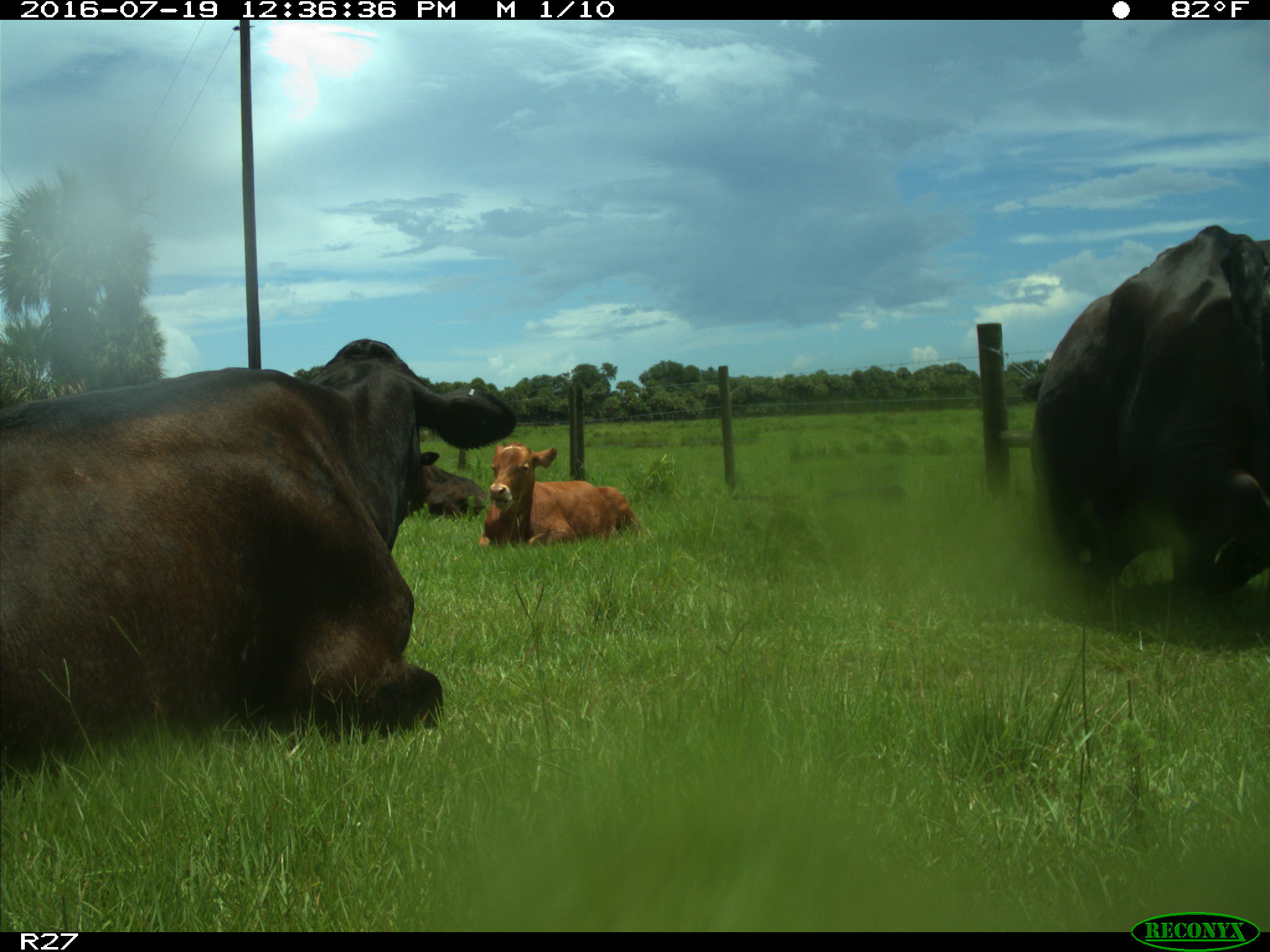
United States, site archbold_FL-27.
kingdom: Animalia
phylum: Chordata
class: Mammalia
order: Artiodactyla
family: Bovidae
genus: Bos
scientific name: Bos taurus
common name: domestic cow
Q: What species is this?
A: Bos taurus (domestic cow).